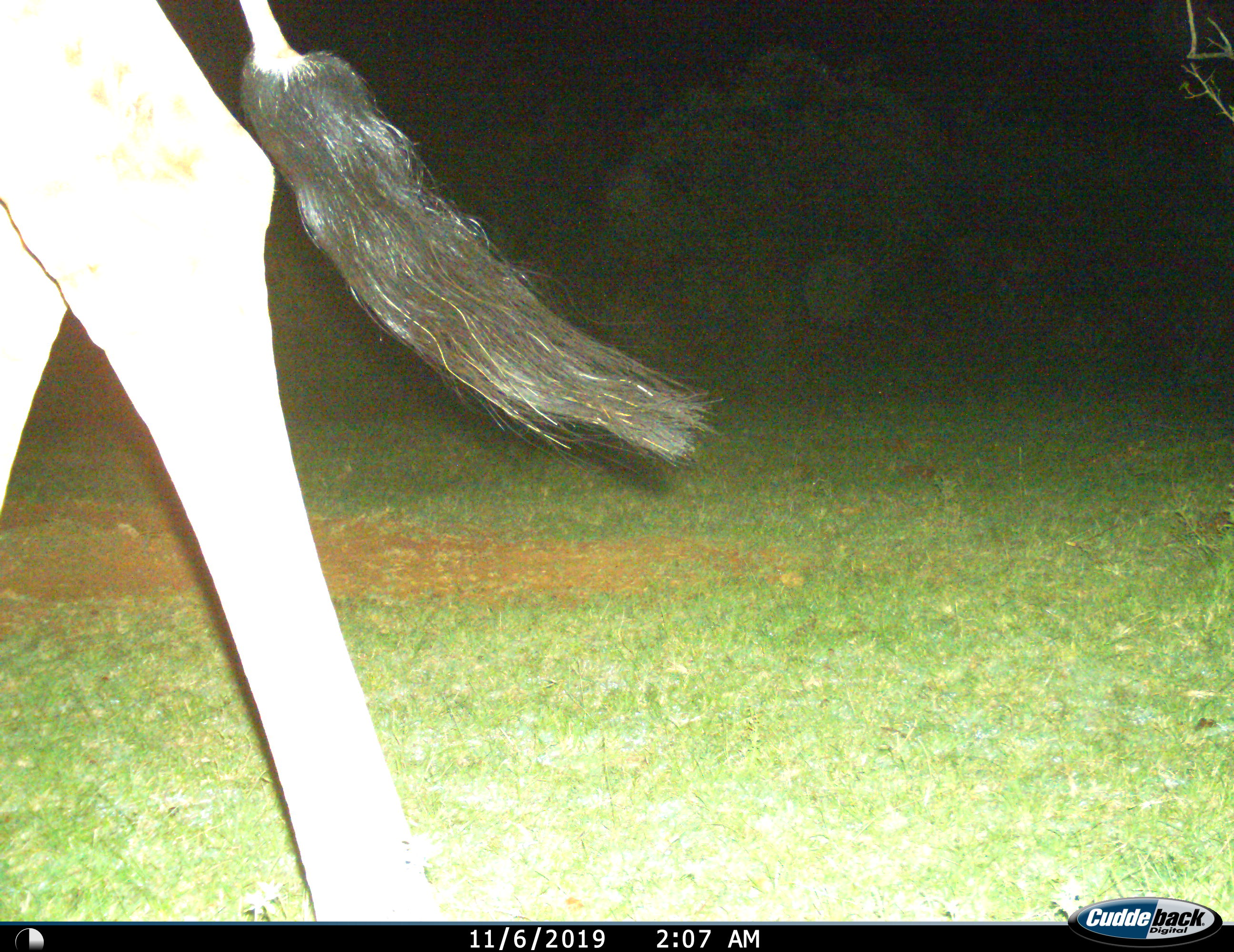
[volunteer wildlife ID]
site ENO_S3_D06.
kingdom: Animalia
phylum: Chordata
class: Mammalia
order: Artiodactyla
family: Giraffidae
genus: Giraffa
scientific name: Giraffa camelopardalis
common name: giraffe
Giraffe (Giraffa camelopardalis), count 1. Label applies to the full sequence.